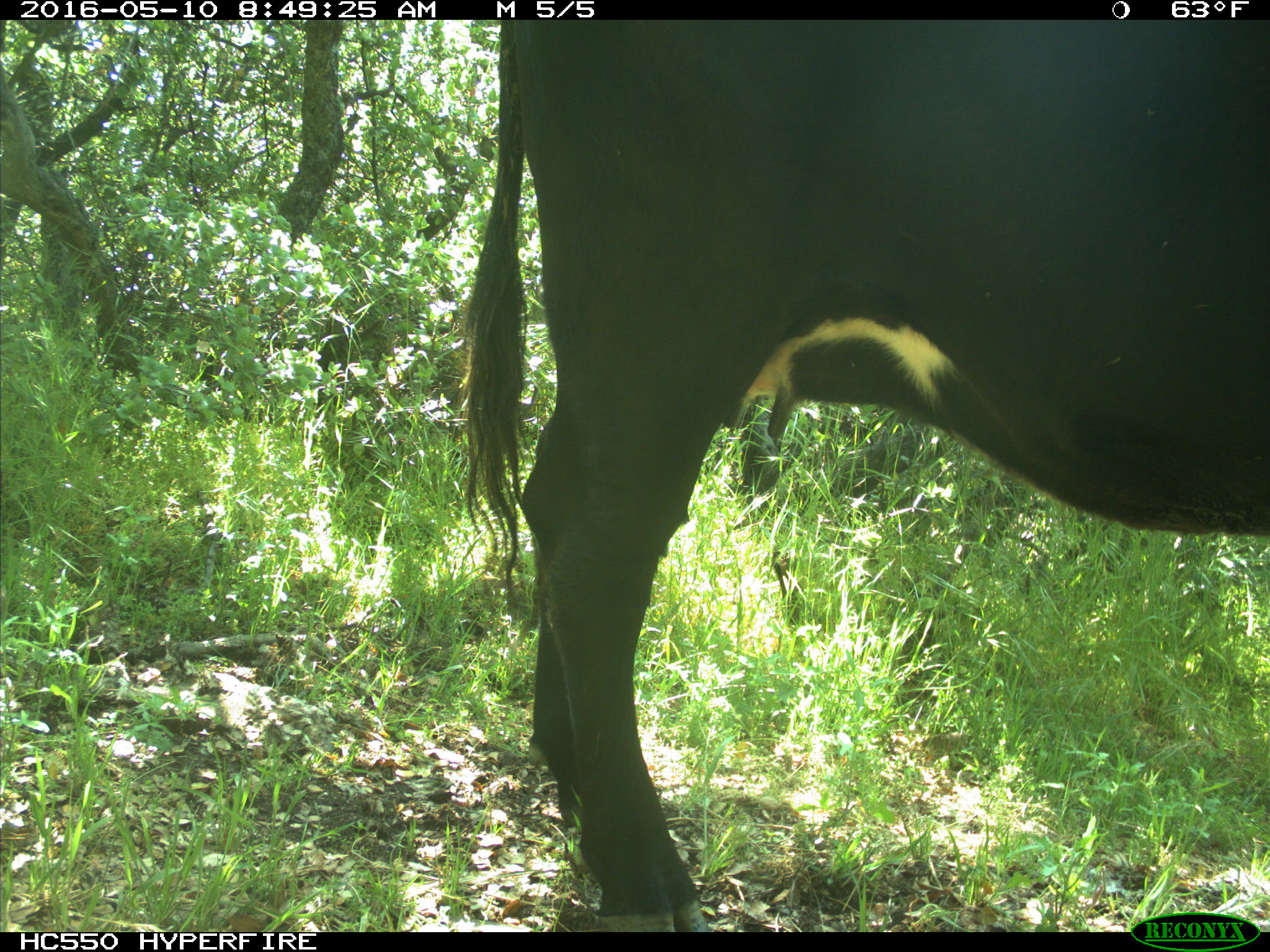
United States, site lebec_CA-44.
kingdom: Animalia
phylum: Chordata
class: Mammalia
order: Artiodactyla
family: Bovidae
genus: Bos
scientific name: Bos taurus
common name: domestic cow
Bos taurus (domestic cow).